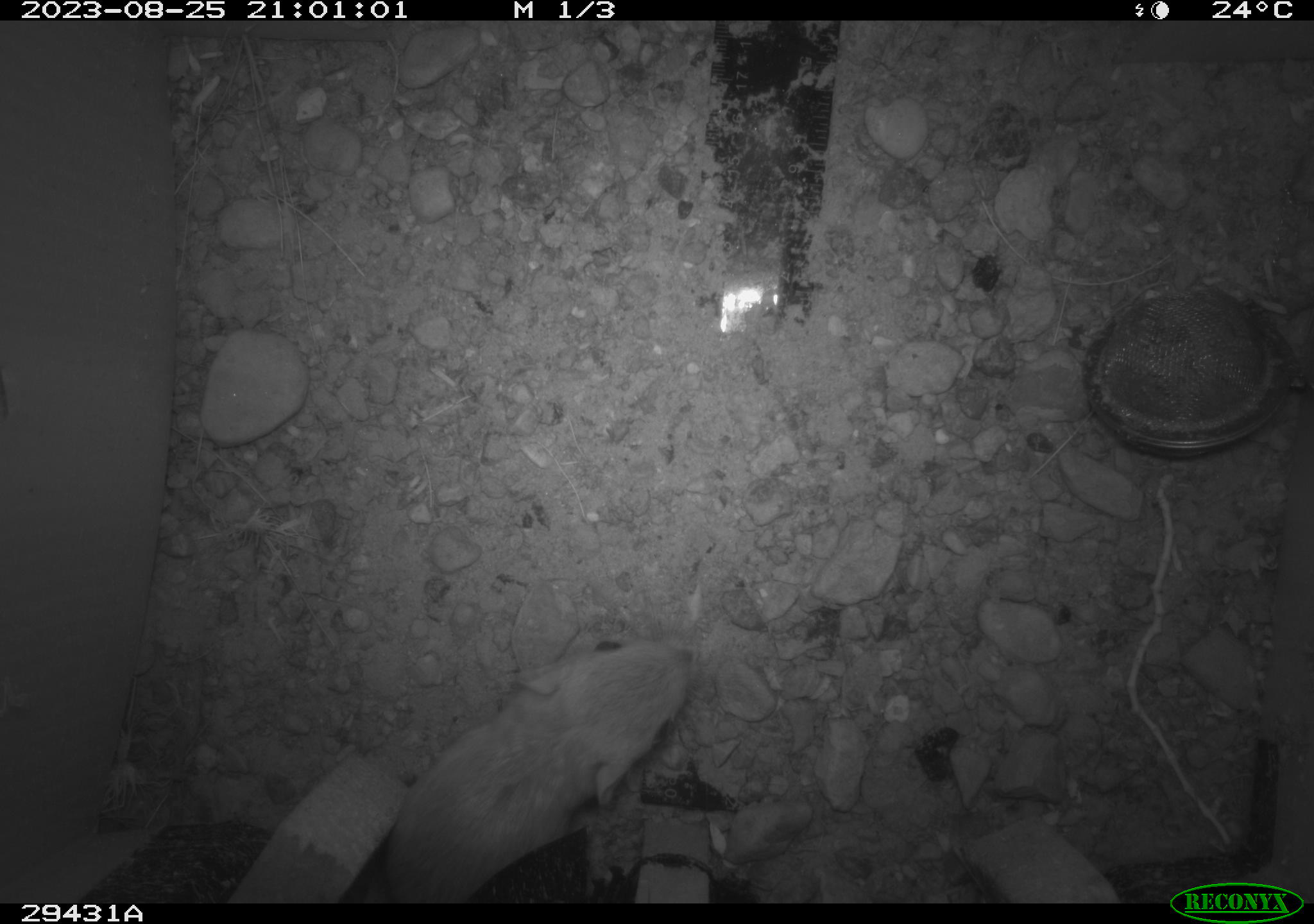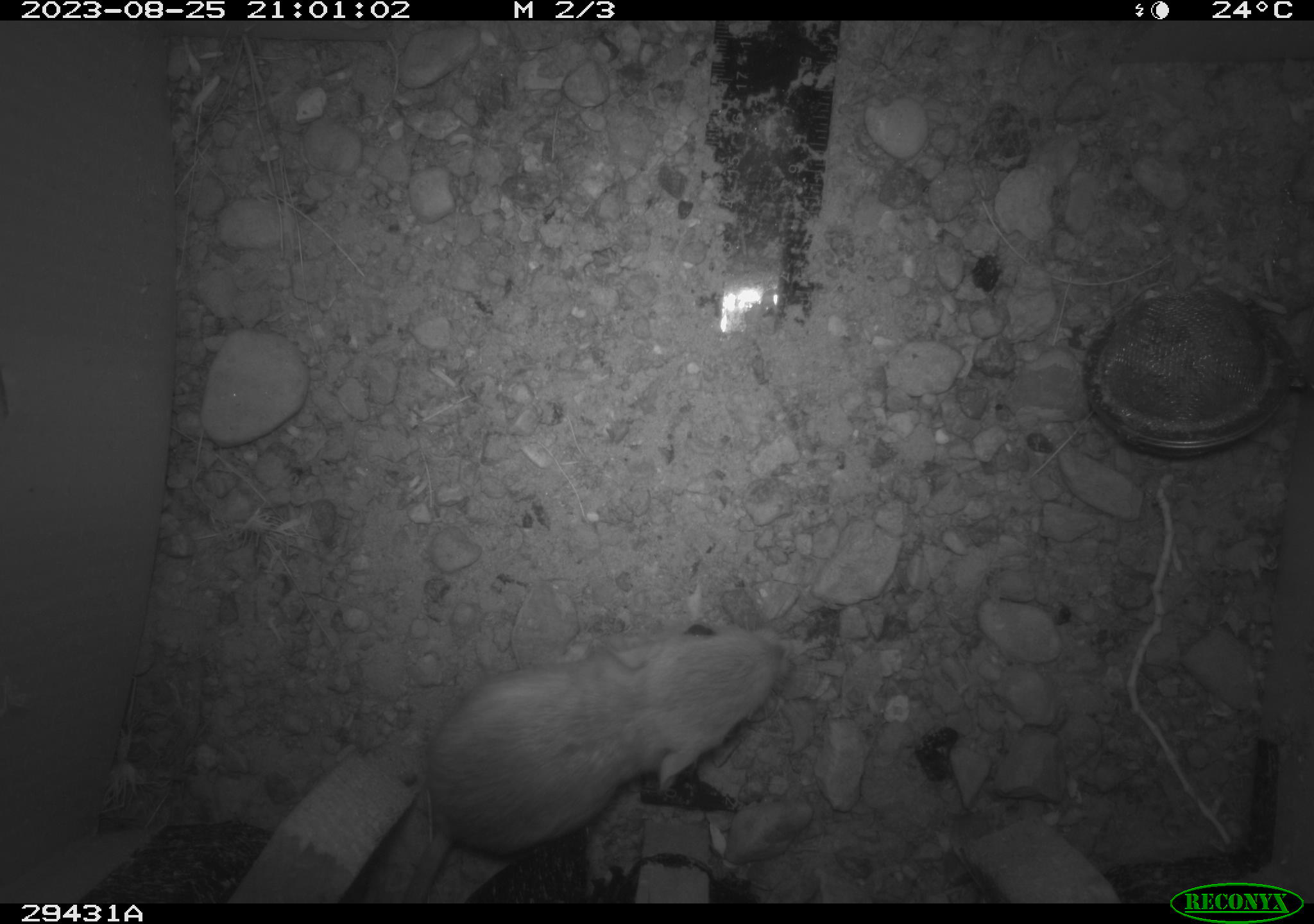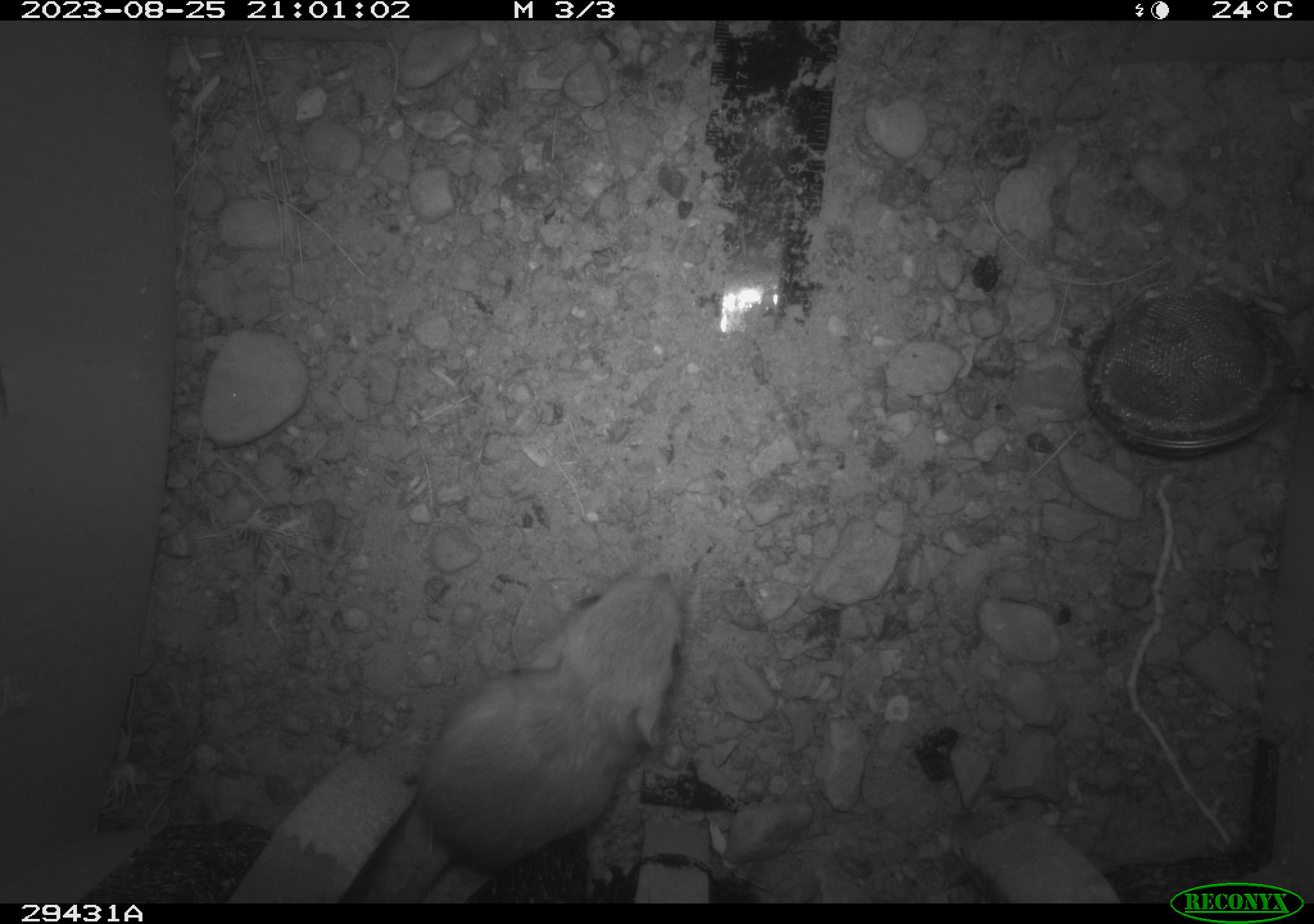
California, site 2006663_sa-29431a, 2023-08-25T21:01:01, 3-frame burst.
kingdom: Animalia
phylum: Chordata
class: Mammalia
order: Rodentia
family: Heteromyidae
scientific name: Heteromyidae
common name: kangaroo rats and pocket mice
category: heteromyidae family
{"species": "heteromyidae family (kangaroo rats and pocket mice) (Heteromyidae)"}